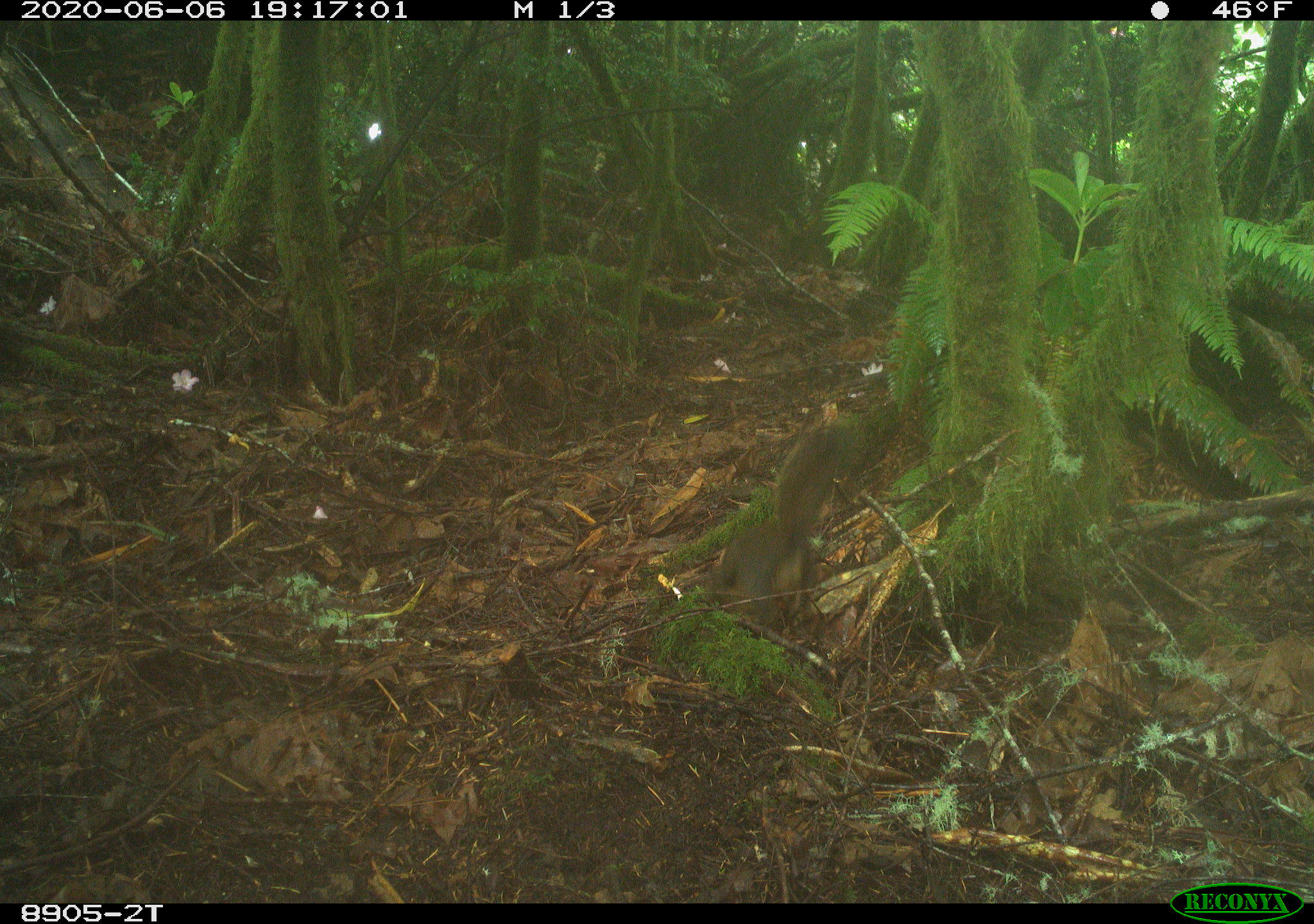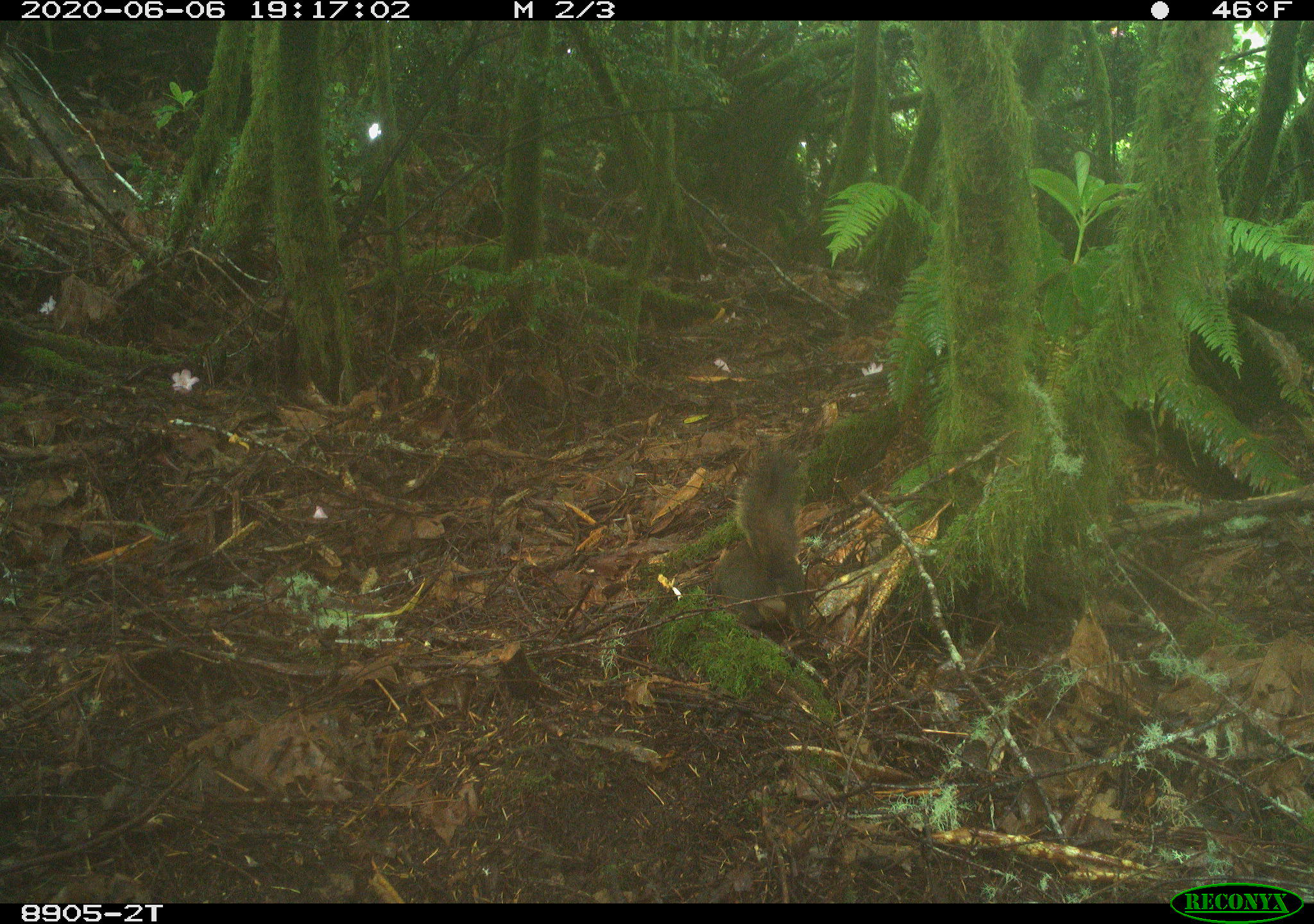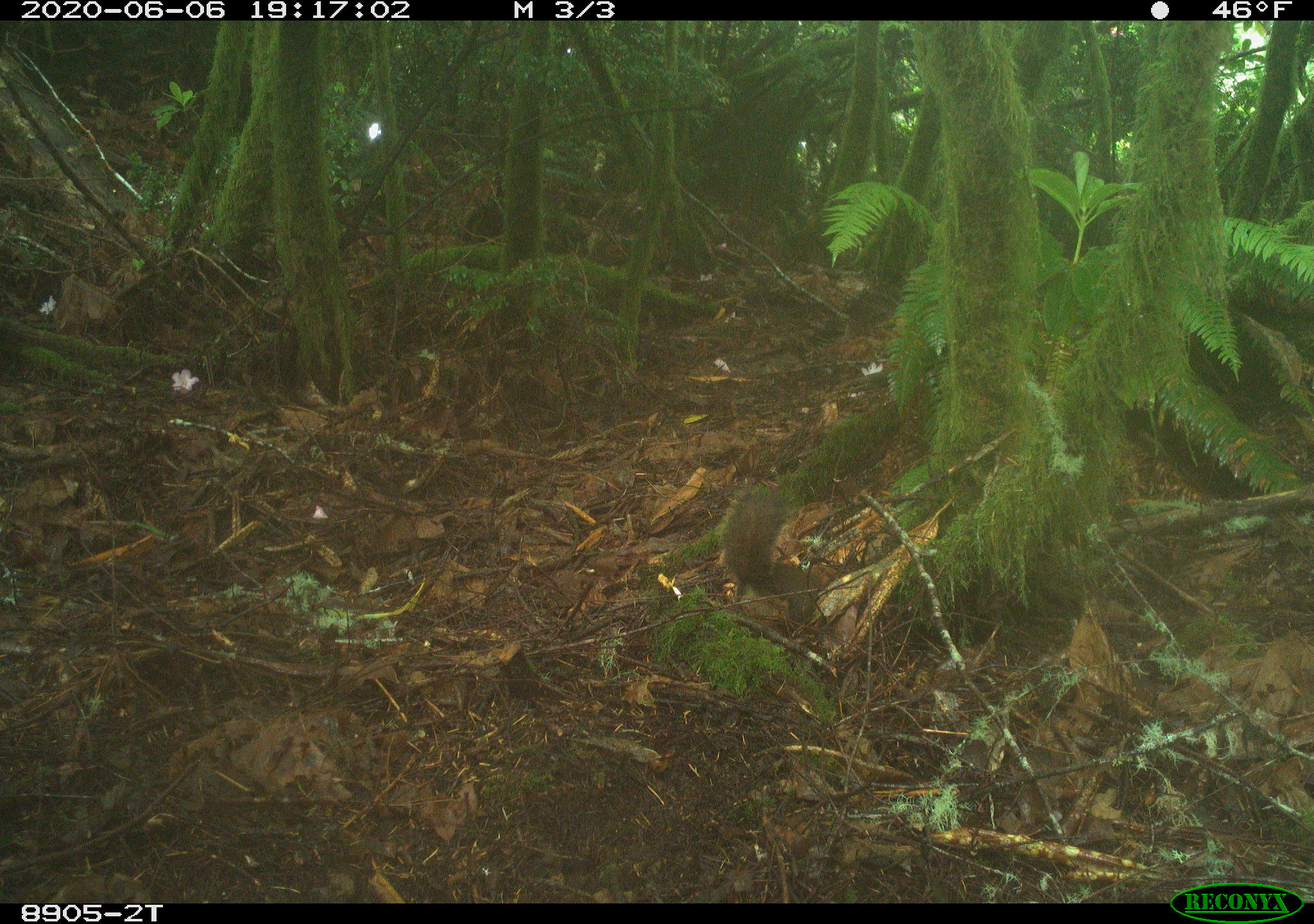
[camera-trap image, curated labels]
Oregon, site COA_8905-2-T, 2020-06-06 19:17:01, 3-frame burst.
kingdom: Animalia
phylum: Chordata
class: Mammalia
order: Rodentia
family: Sciuridae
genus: Tamiasciurus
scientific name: Tamiasciurus douglasii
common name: douglas squirrel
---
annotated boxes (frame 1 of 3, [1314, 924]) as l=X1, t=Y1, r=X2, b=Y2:
douglas squirrel: l=696, t=426, r=846, b=625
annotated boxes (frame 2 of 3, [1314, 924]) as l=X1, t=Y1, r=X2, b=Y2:
douglas squirrel: l=698, t=455, r=808, b=645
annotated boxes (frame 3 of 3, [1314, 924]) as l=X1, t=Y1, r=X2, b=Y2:
douglas squirrel: l=713, t=481, r=824, b=623